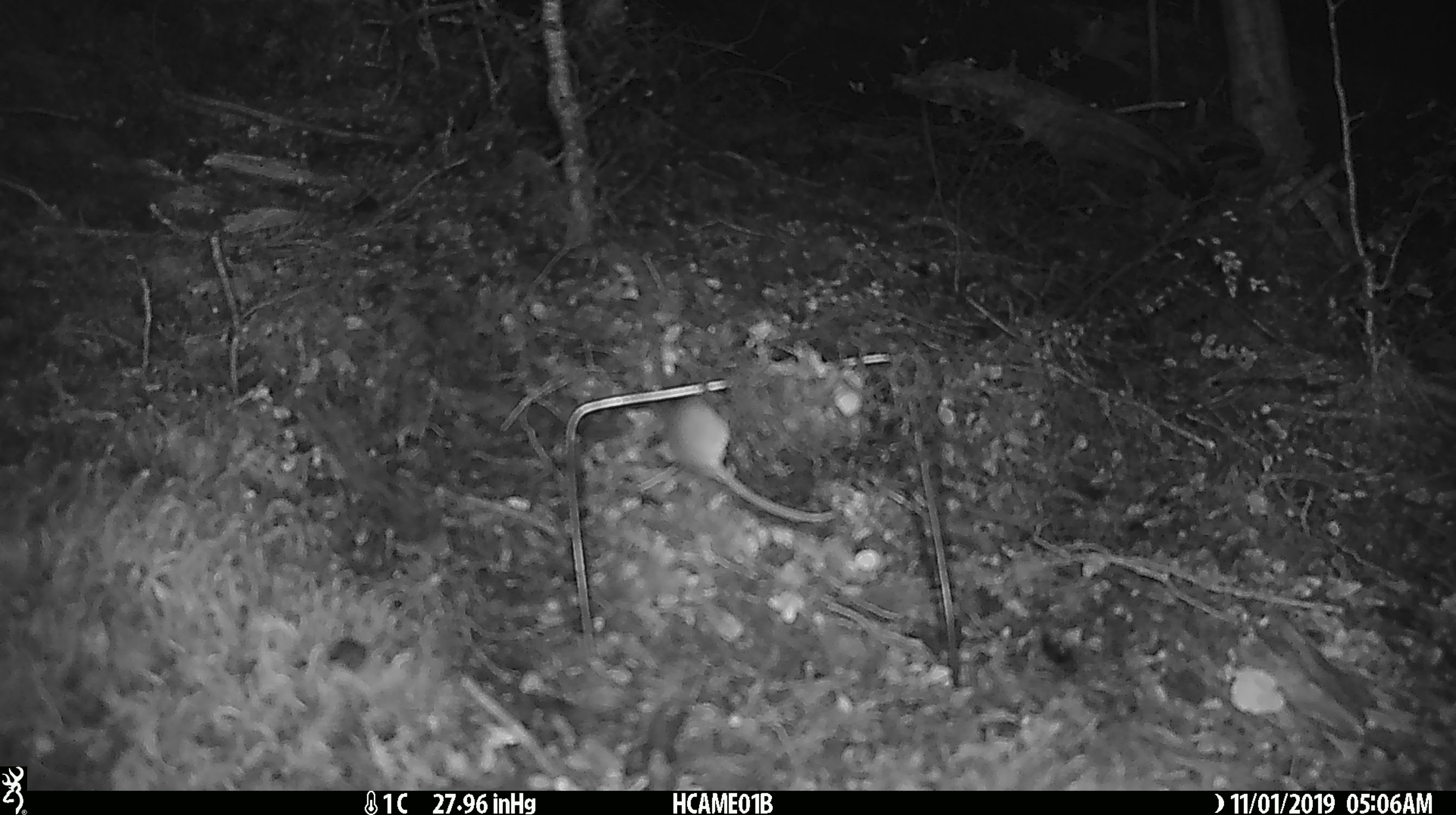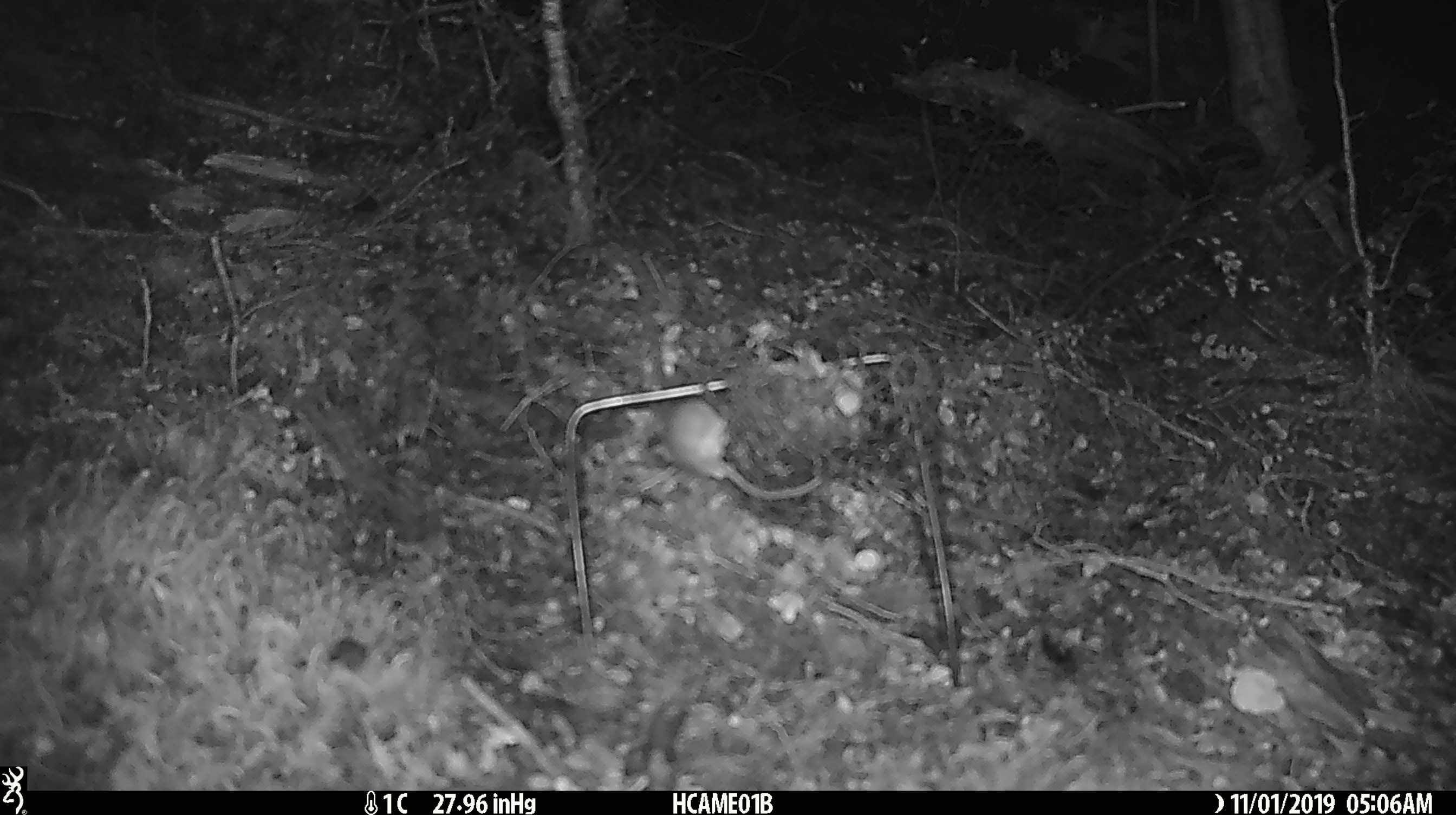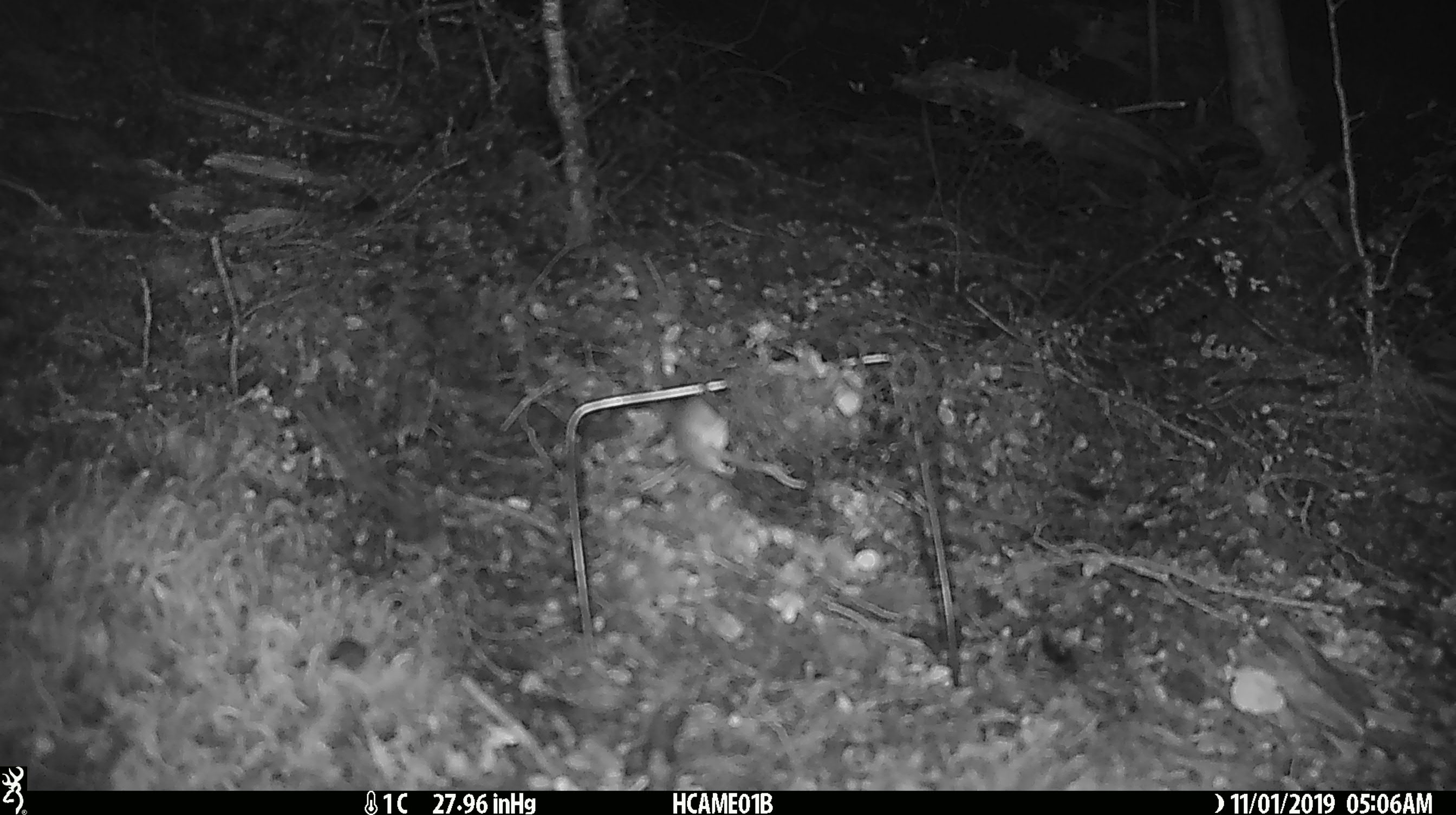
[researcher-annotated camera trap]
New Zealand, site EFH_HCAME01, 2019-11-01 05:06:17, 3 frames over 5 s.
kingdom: Animalia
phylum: Chordata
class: Mammalia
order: Rodentia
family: Muridae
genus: Mus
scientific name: Mus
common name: mouse